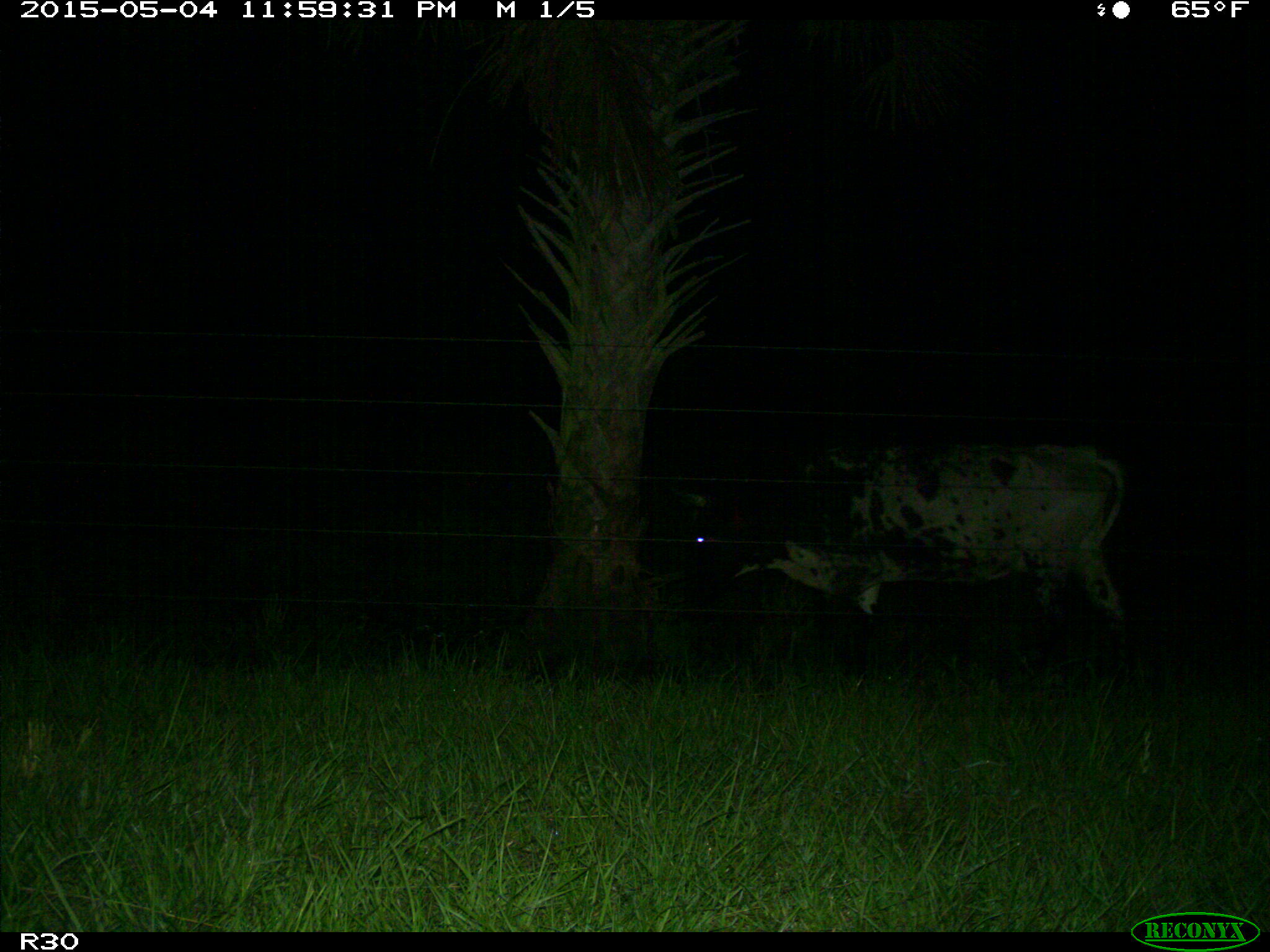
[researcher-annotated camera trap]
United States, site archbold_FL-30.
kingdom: Animalia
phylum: Chordata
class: Mammalia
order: Artiodactyla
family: Bovidae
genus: Bos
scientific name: Bos taurus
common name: domestic cow